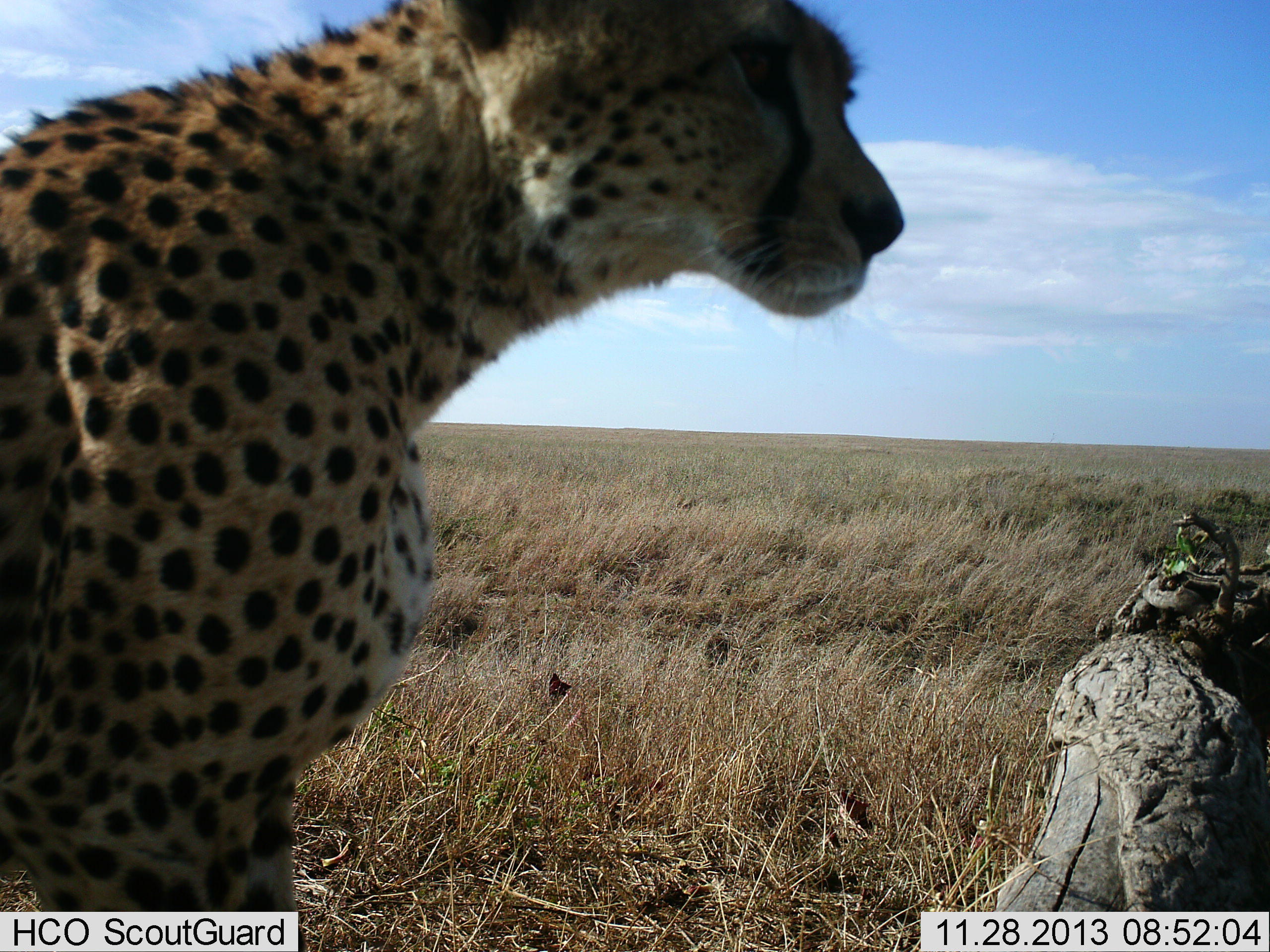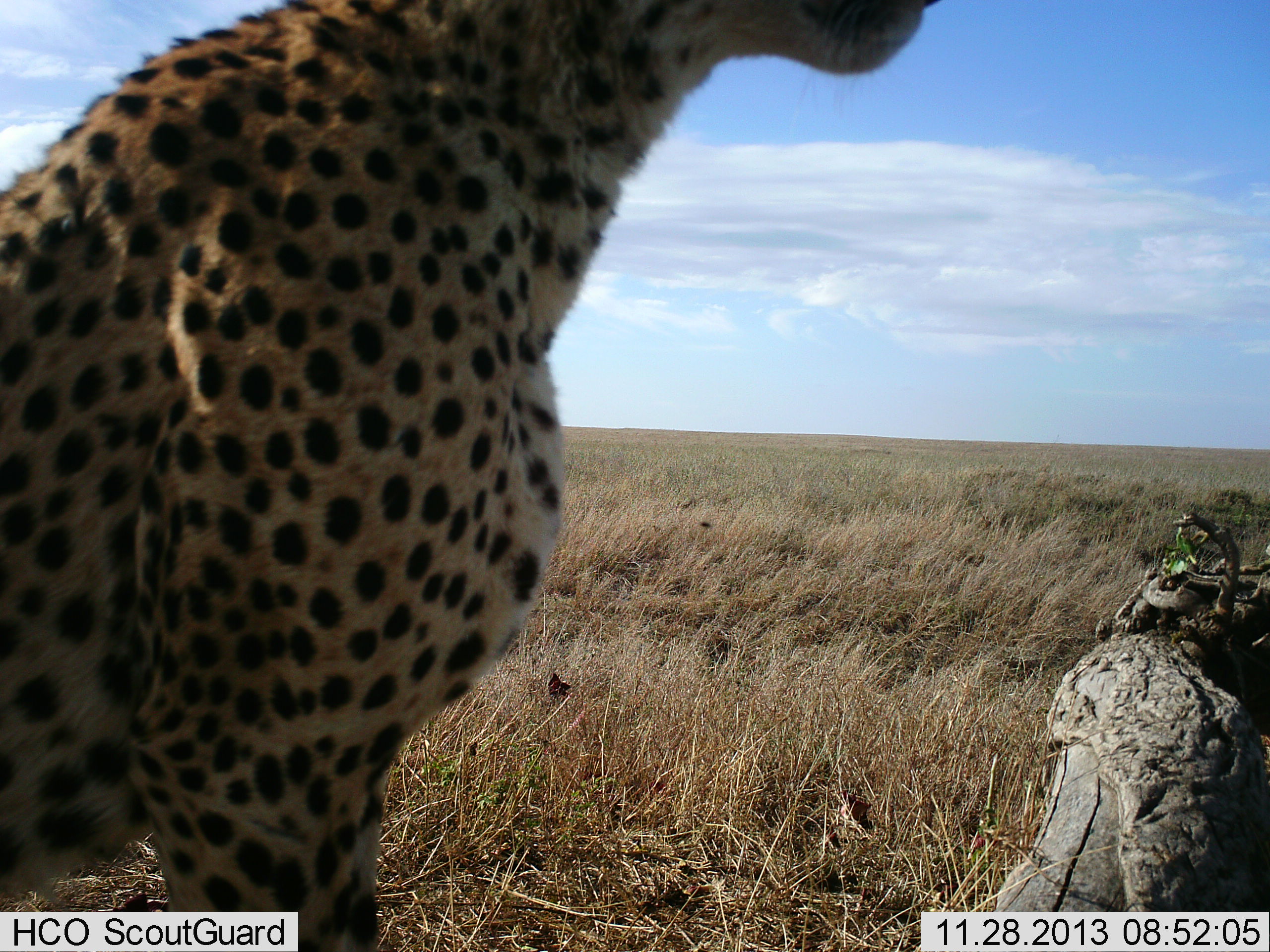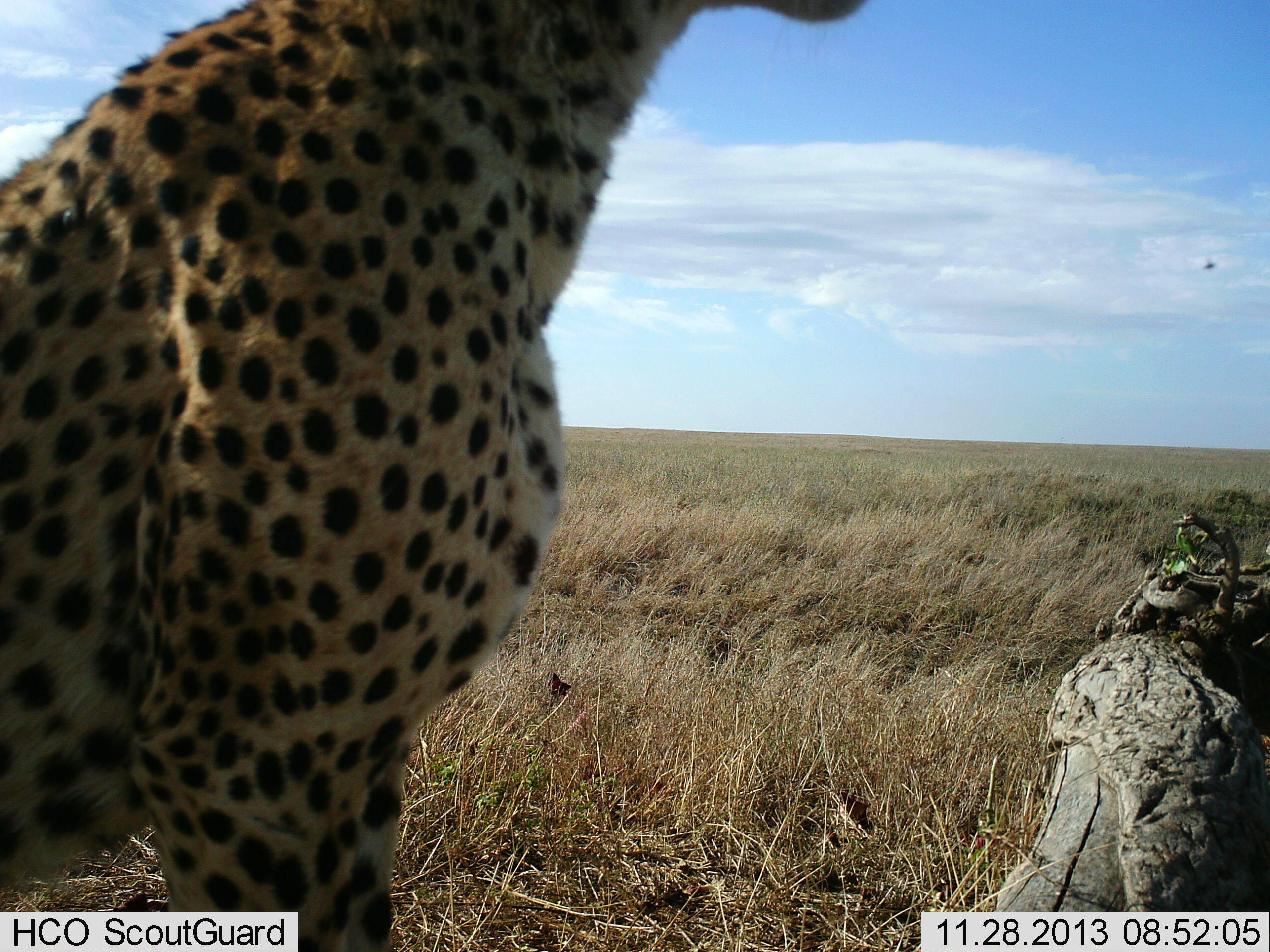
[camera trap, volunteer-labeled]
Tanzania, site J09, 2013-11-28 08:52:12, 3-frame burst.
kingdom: Animalia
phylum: Chordata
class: Mammalia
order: Carnivora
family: Felidae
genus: Acinonyx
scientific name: Acinonyx jubatus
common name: cheetah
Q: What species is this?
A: Cheetah (Acinonyx jubatus).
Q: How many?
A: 1.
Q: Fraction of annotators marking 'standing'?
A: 27%.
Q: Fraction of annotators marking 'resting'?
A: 73%.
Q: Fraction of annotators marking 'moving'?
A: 0%.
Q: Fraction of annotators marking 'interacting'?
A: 0%.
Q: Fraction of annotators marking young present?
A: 0%.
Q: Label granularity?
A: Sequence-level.